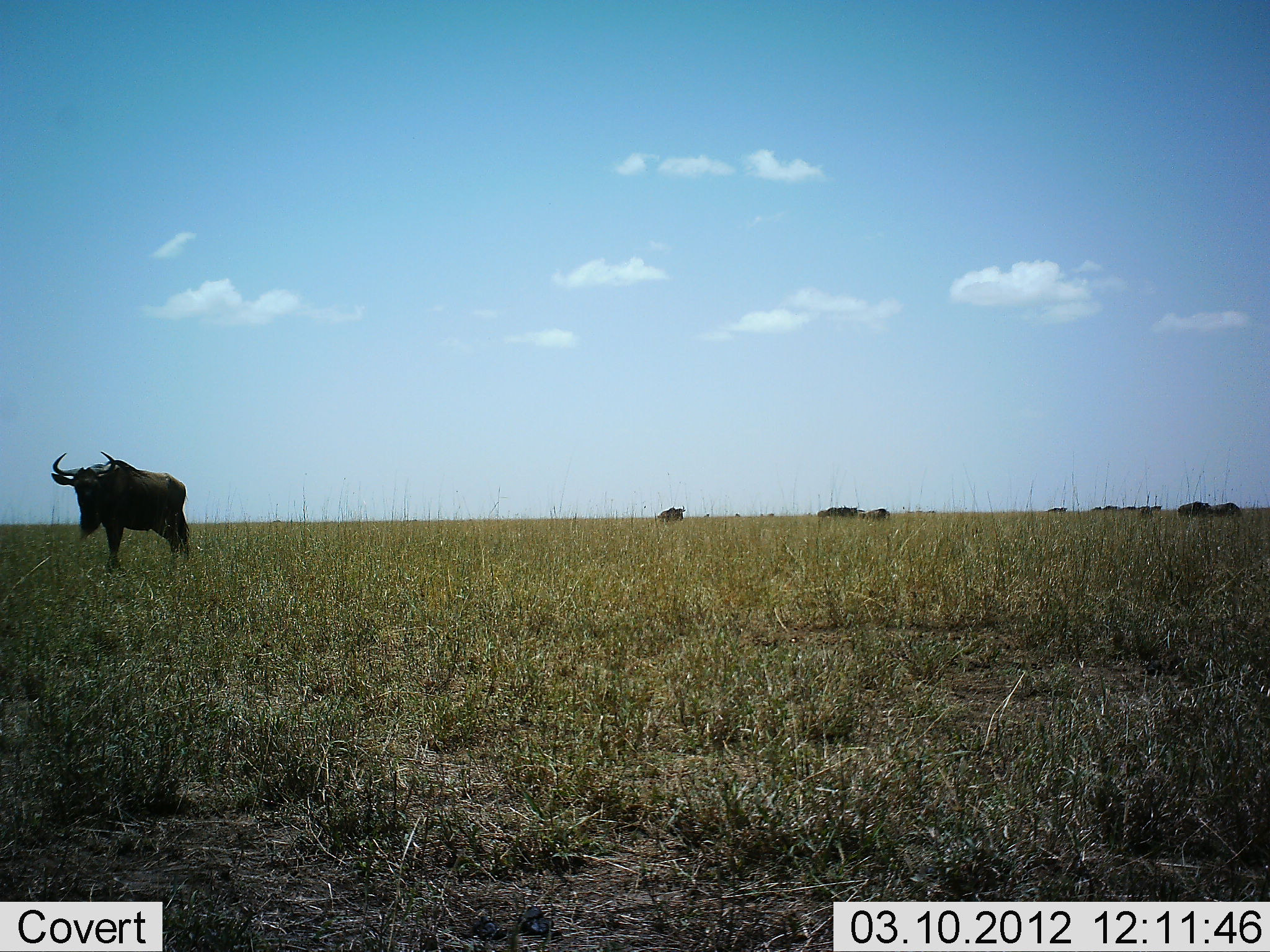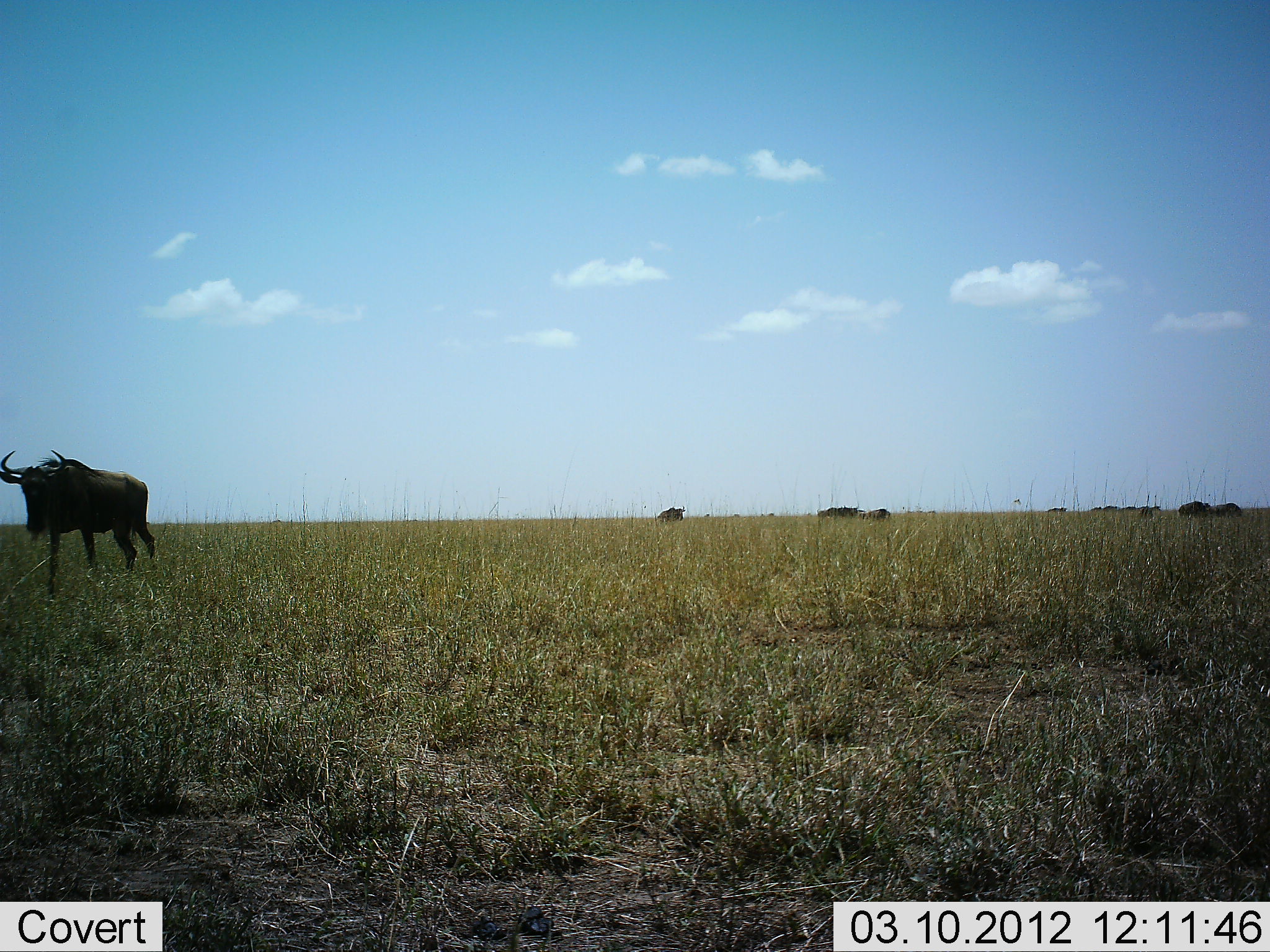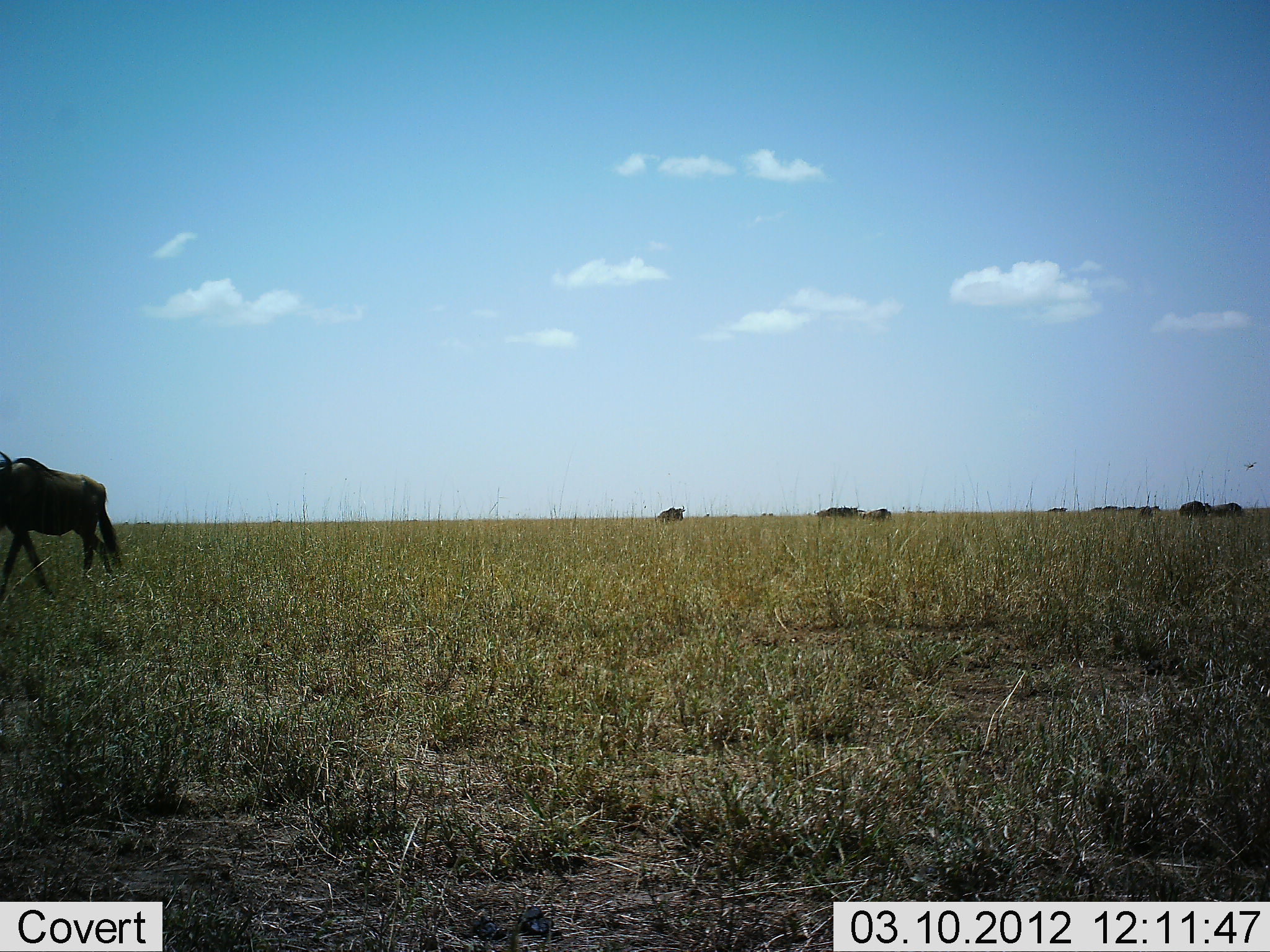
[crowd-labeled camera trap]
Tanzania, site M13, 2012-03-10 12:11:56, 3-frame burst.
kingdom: Animalia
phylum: Chordata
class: Mammalia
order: Artiodactyla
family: Bovidae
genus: Connochaetes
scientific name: Connochaetes taurinus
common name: blue wildebeest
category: wildebeest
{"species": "wildebeest (blue wildebeest) (Connochaetes taurinus)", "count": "11-50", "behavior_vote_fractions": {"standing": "50%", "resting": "17%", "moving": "89%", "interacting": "0%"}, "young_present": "0%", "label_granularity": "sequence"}